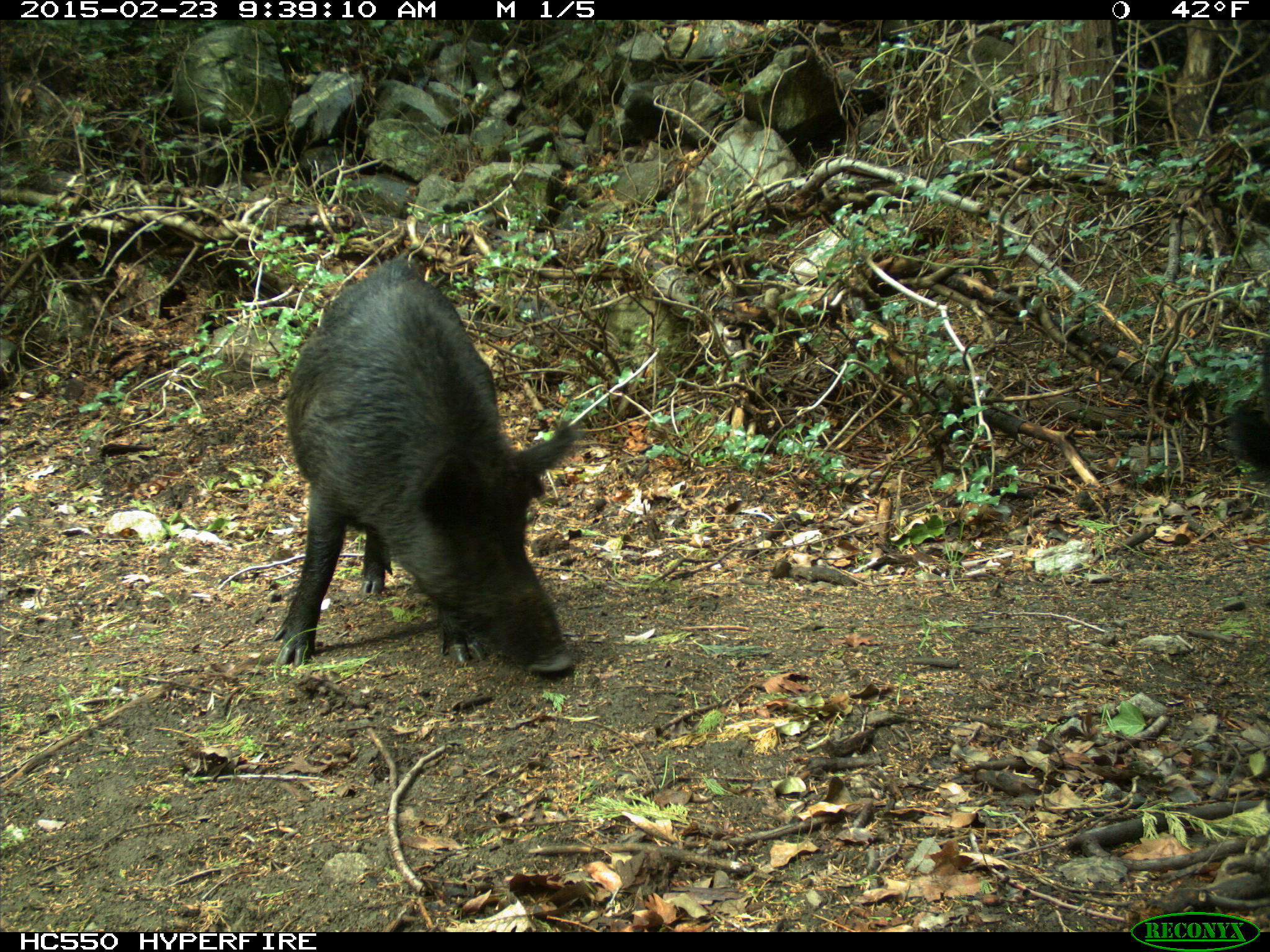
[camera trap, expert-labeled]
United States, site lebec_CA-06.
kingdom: Animalia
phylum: Chordata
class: Mammalia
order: Artiodactyla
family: Suidae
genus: Sus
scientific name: Sus scrofa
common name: wild boar